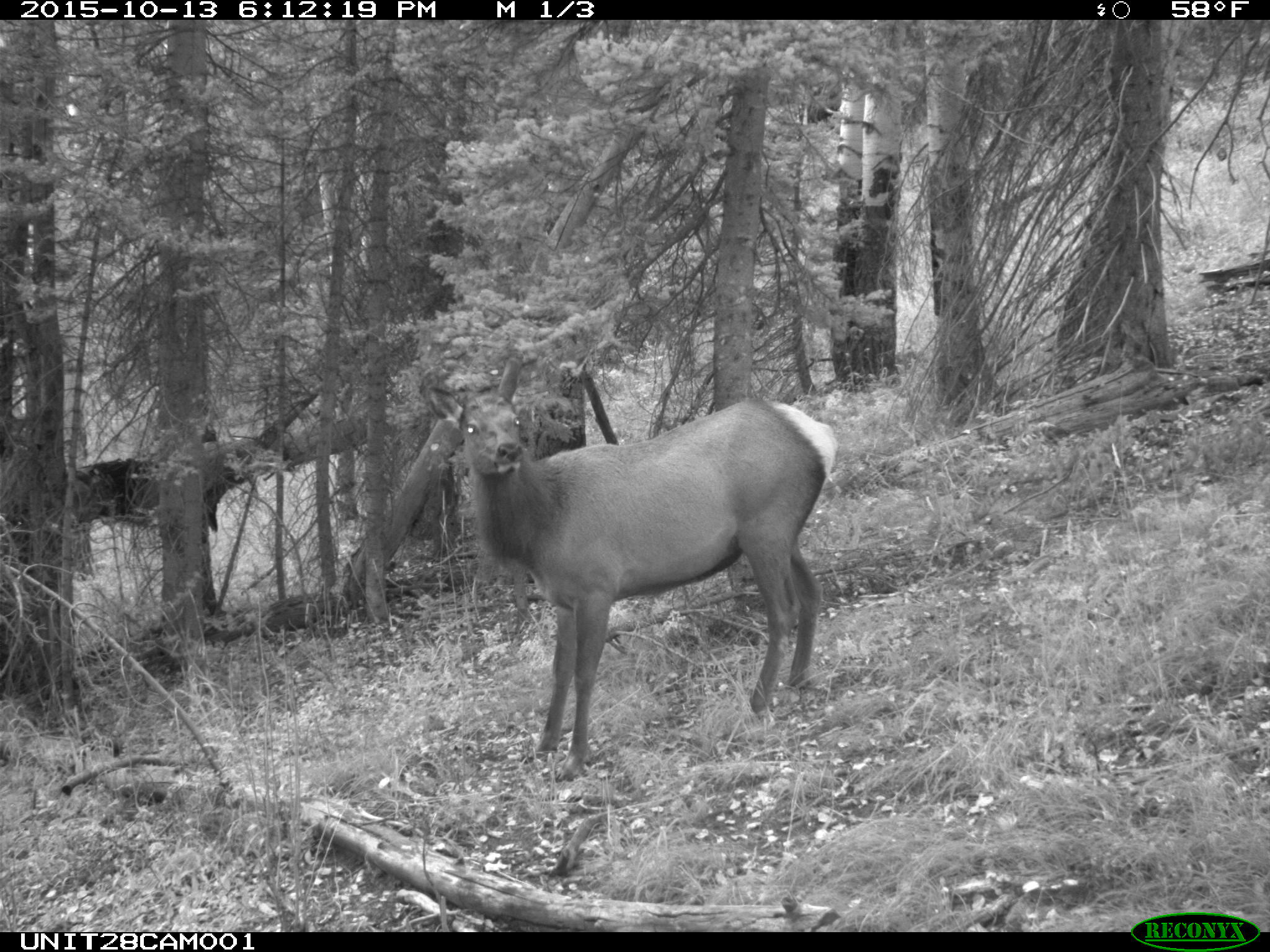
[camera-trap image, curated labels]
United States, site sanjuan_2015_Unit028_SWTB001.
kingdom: Animalia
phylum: Chordata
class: Mammalia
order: Artiodactyla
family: Cervidae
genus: Cervus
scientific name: Cervus elaphus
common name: red deer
Cervus elaphus (red deer).